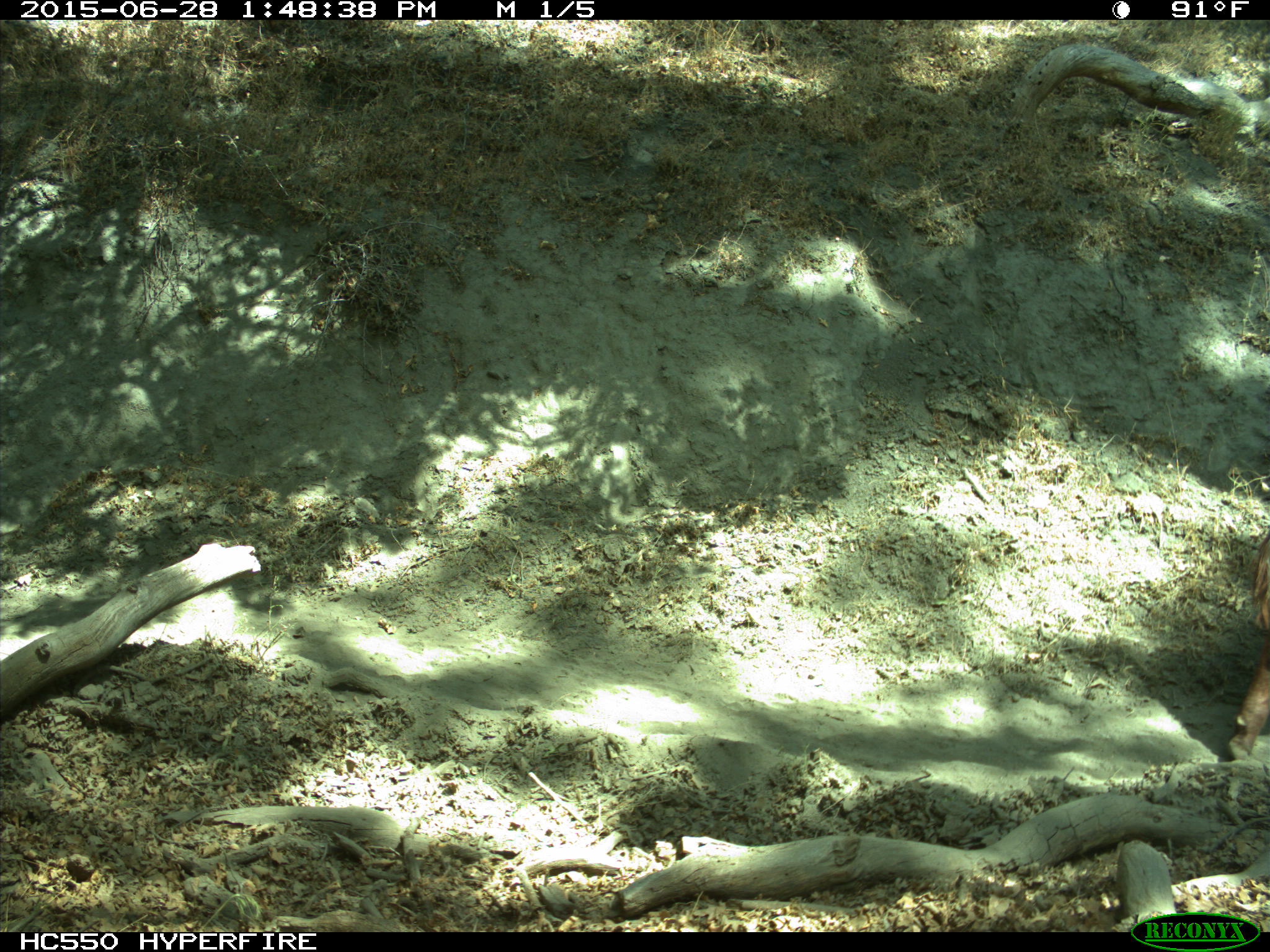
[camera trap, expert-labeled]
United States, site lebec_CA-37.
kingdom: Animalia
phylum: Chordata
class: Mammalia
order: Artiodactyla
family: Bovidae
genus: Bos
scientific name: Bos taurus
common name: domestic cow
Bos taurus (domestic cow).